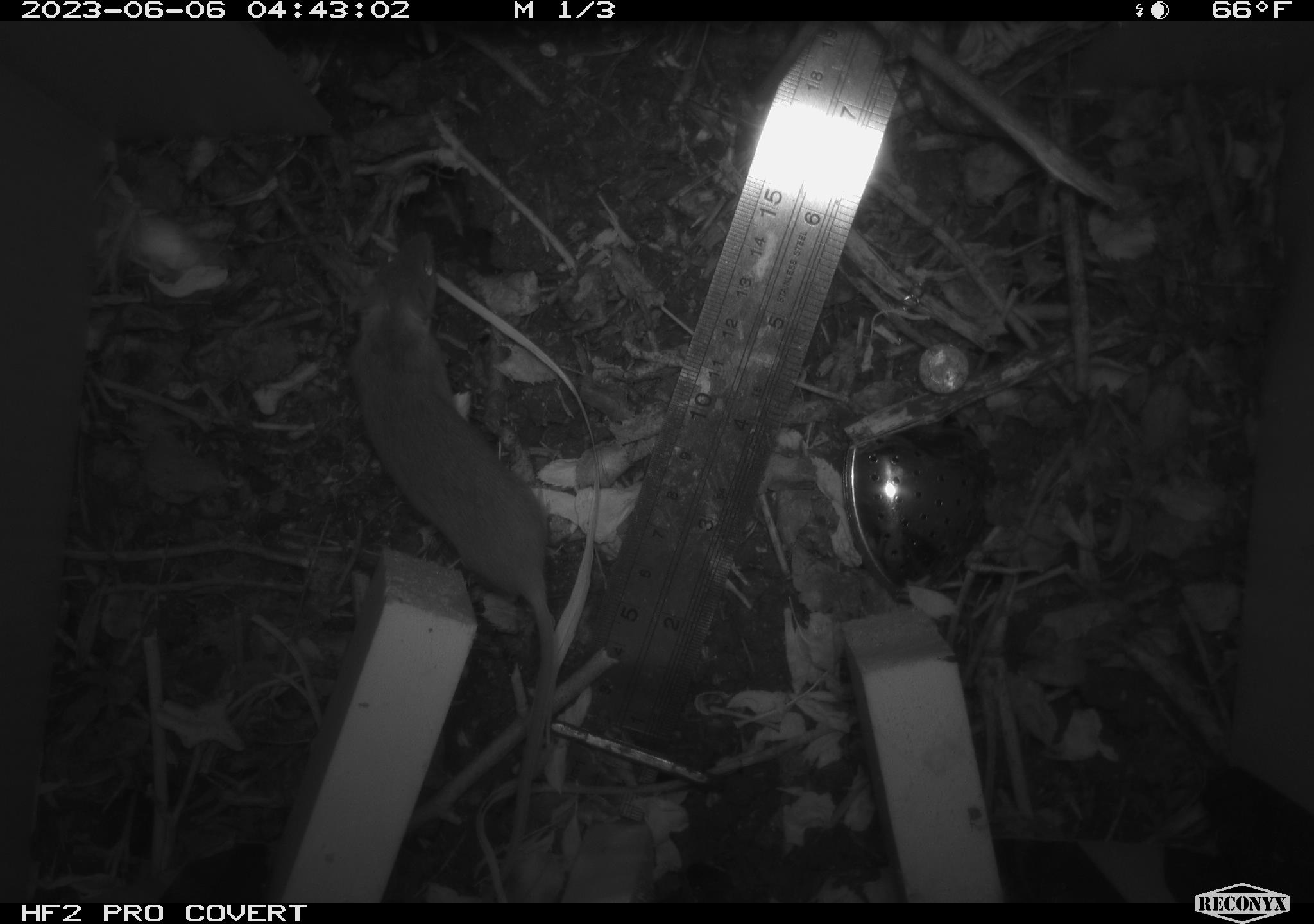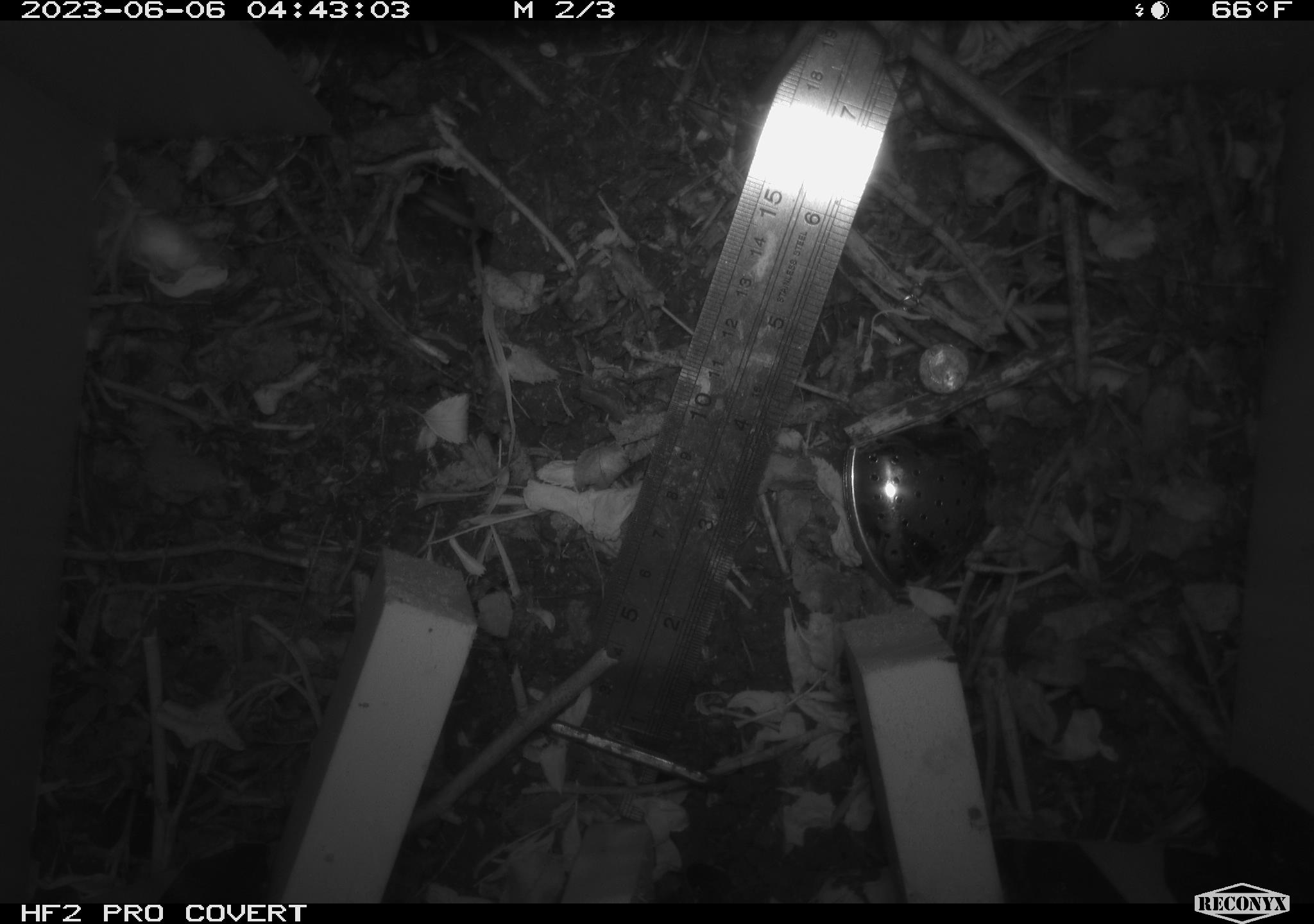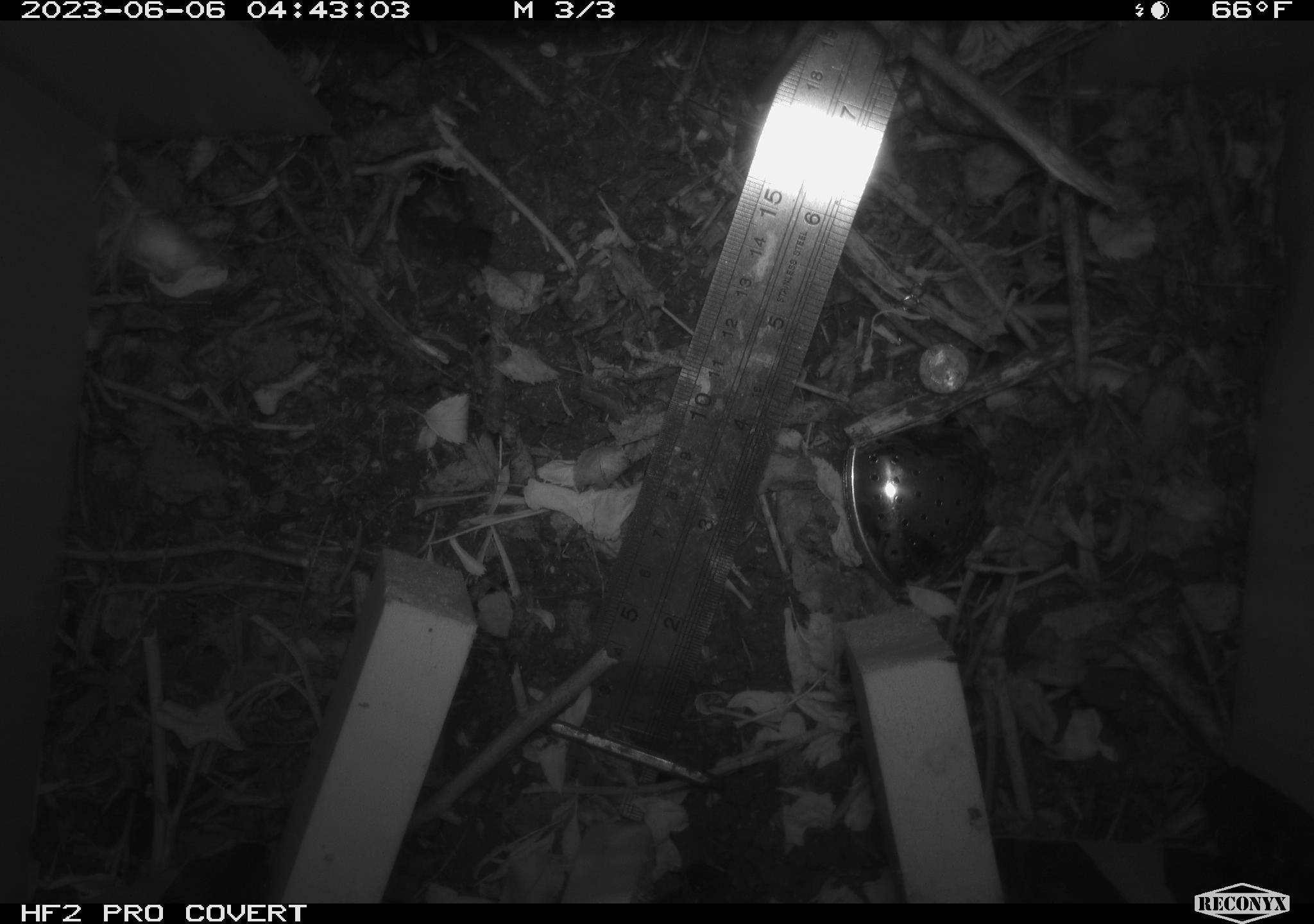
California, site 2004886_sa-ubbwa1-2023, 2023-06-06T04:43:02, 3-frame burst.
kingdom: Animalia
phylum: Chordata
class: Mammalia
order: Rodentia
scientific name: Rodentia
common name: rodent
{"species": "rodent (Rodentia)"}